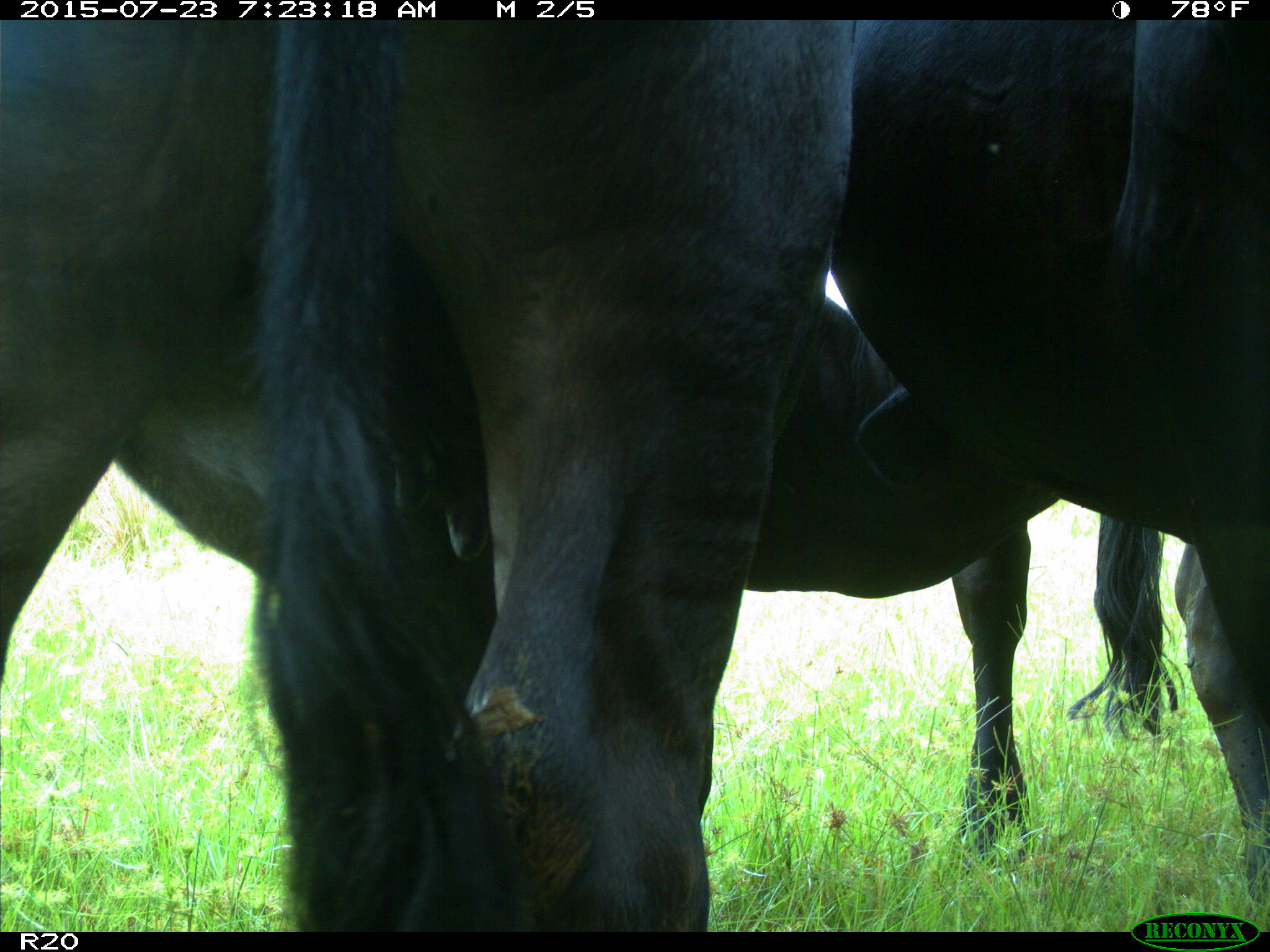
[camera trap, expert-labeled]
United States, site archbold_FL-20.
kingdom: Animalia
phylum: Chordata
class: Mammalia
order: Artiodactyla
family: Bovidae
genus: Bos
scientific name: Bos taurus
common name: domestic cow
Bos taurus (domestic cow).